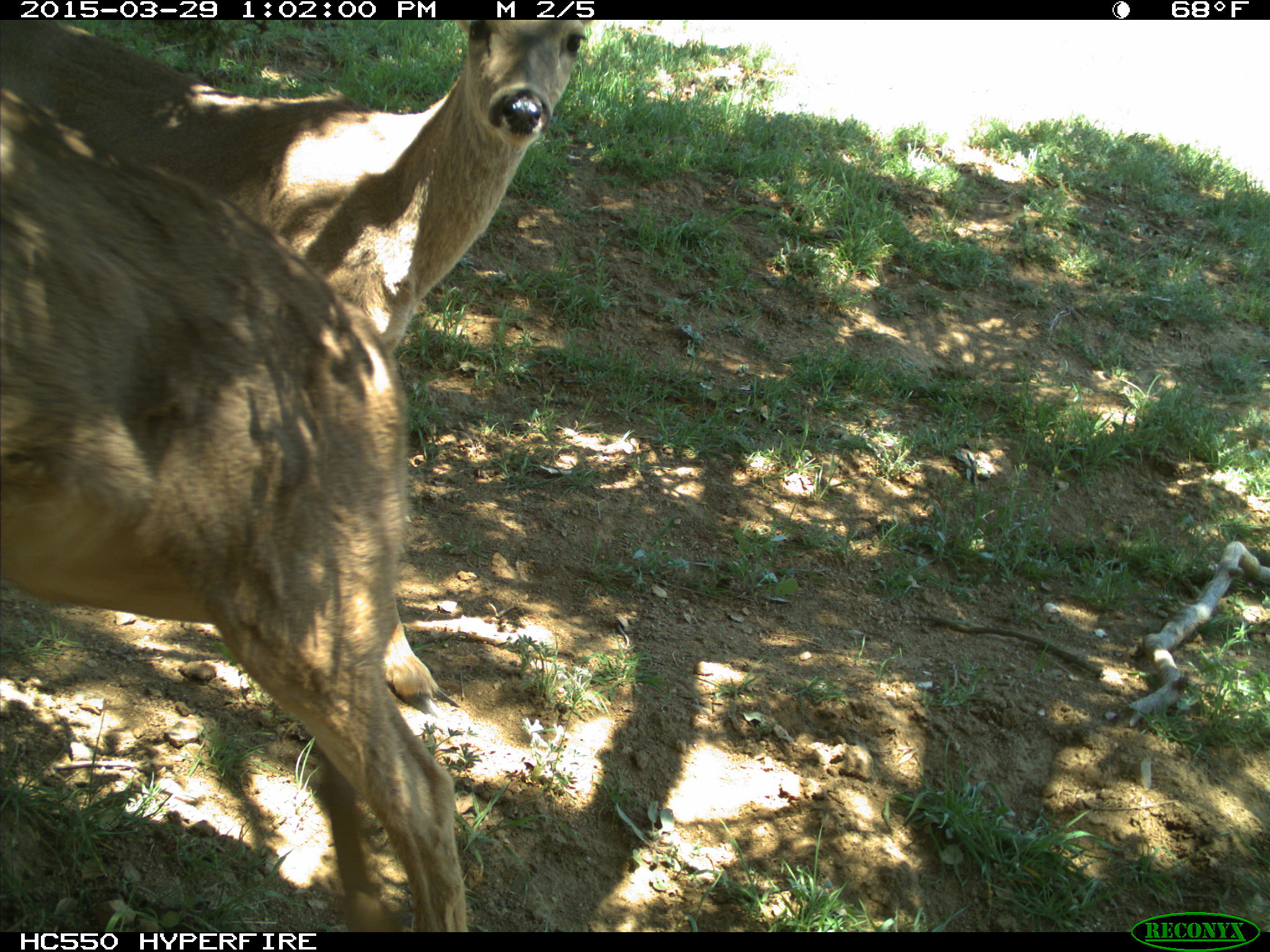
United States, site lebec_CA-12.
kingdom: Animalia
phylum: Chordata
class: Mammalia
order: Artiodactyla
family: Cervidae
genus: Odocoileus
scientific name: Odocoileus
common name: deer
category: unidentified deer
Unidentified deer (deer) (Odocoileus).